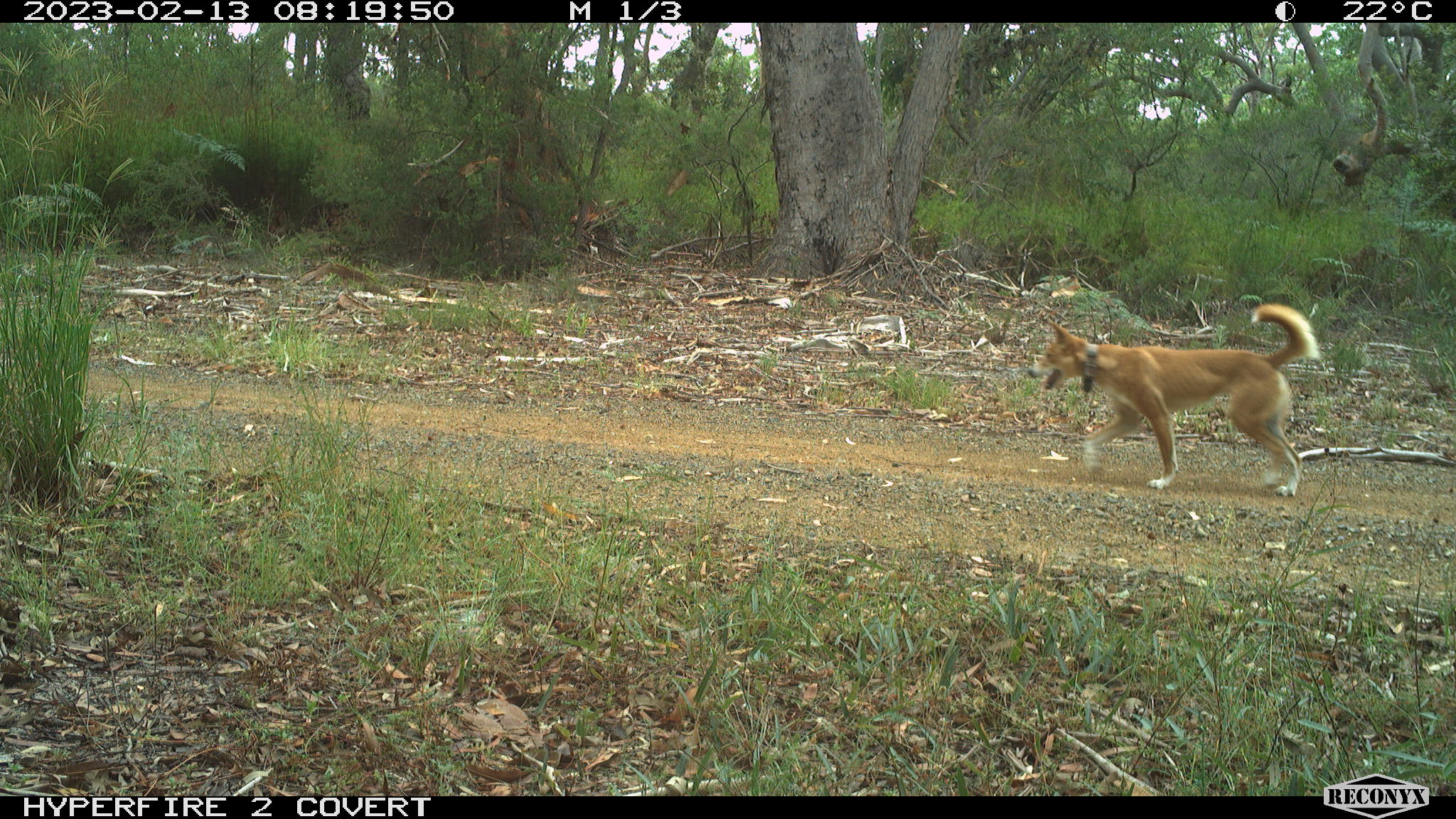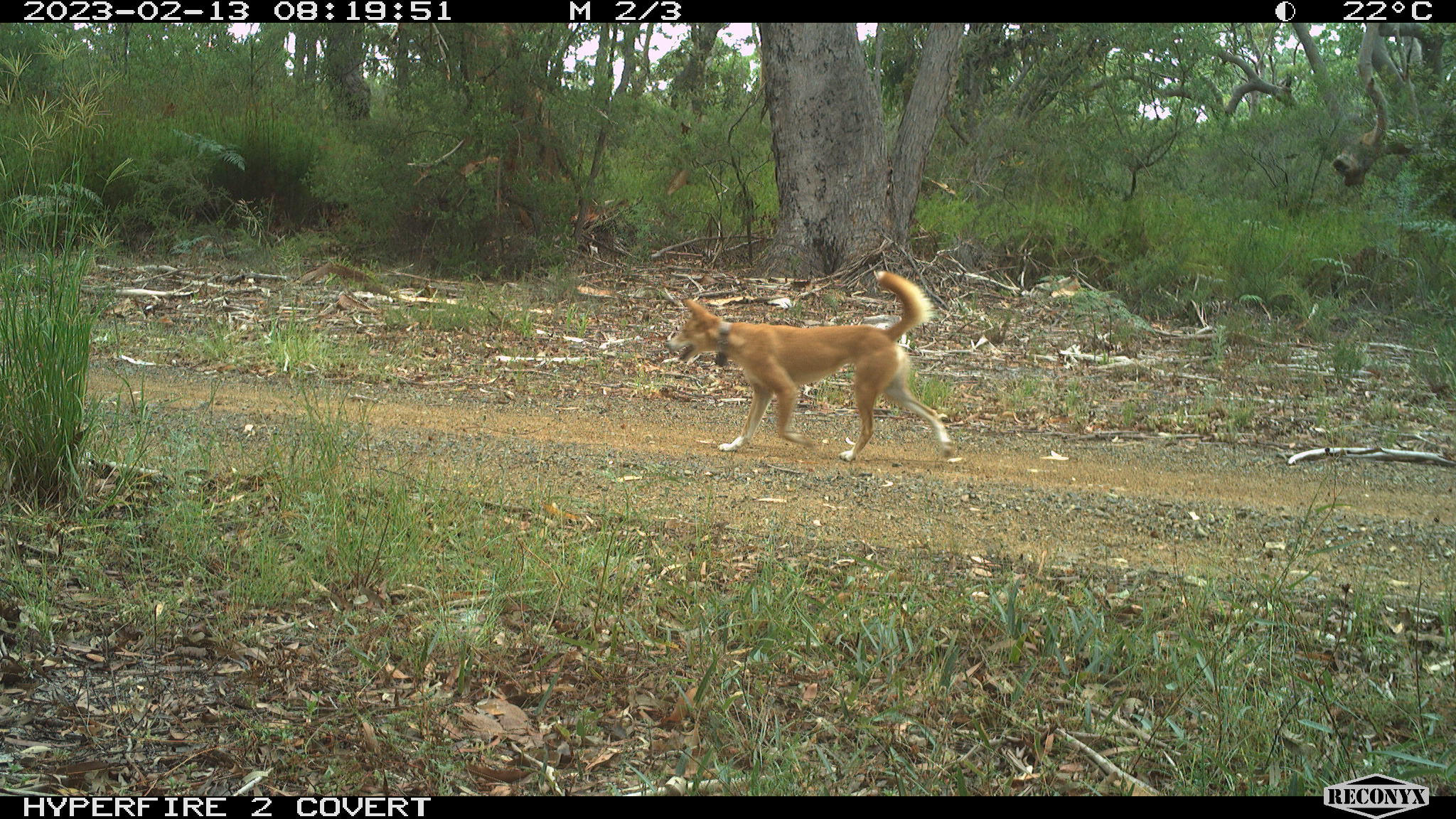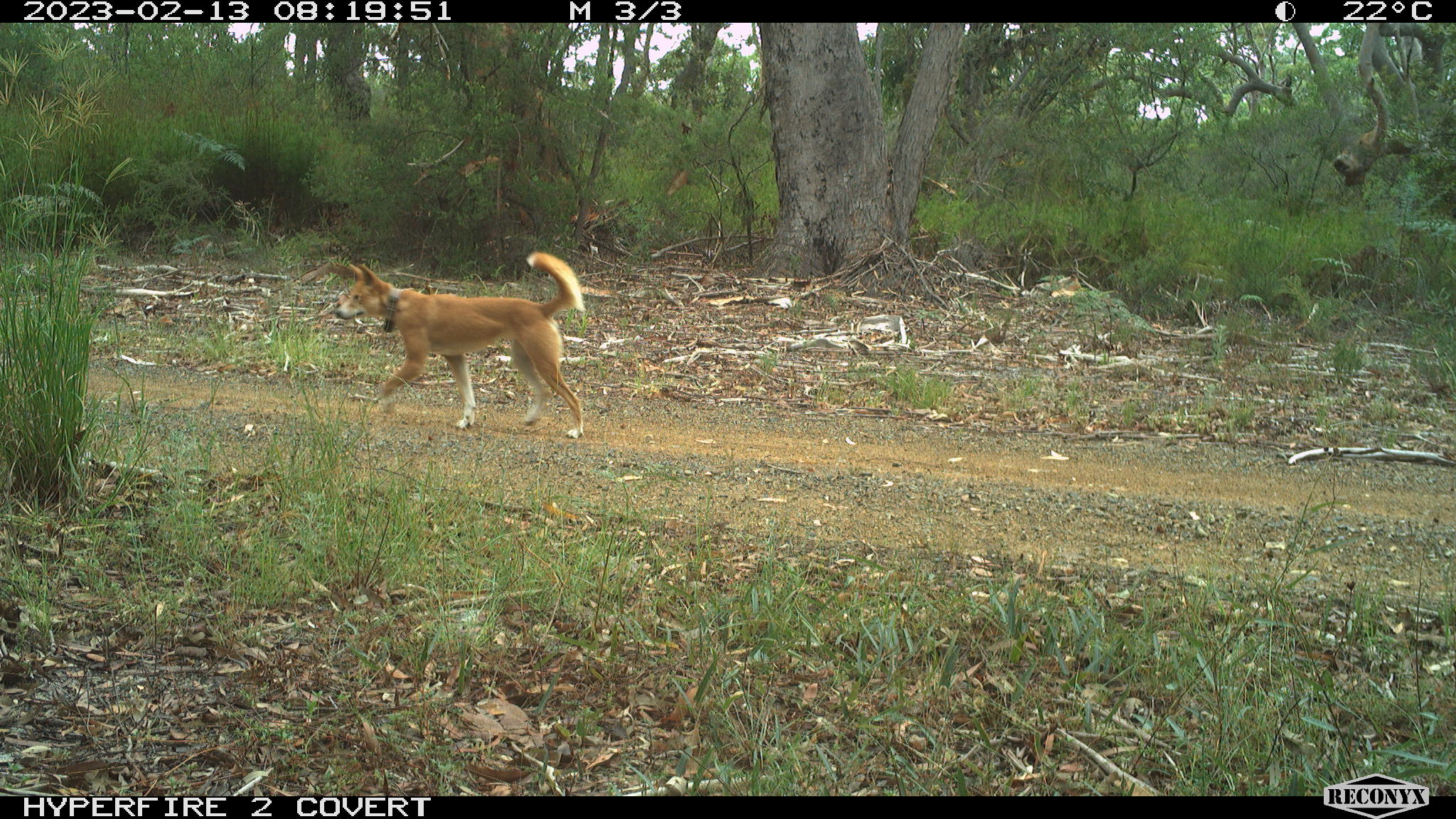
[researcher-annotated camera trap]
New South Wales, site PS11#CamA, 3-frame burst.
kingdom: Animalia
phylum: Chordata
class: Mammalia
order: Carnivora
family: Canidae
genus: Canis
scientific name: Canis familiaris dingo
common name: dingo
Dingo (Canis familiaris dingo).